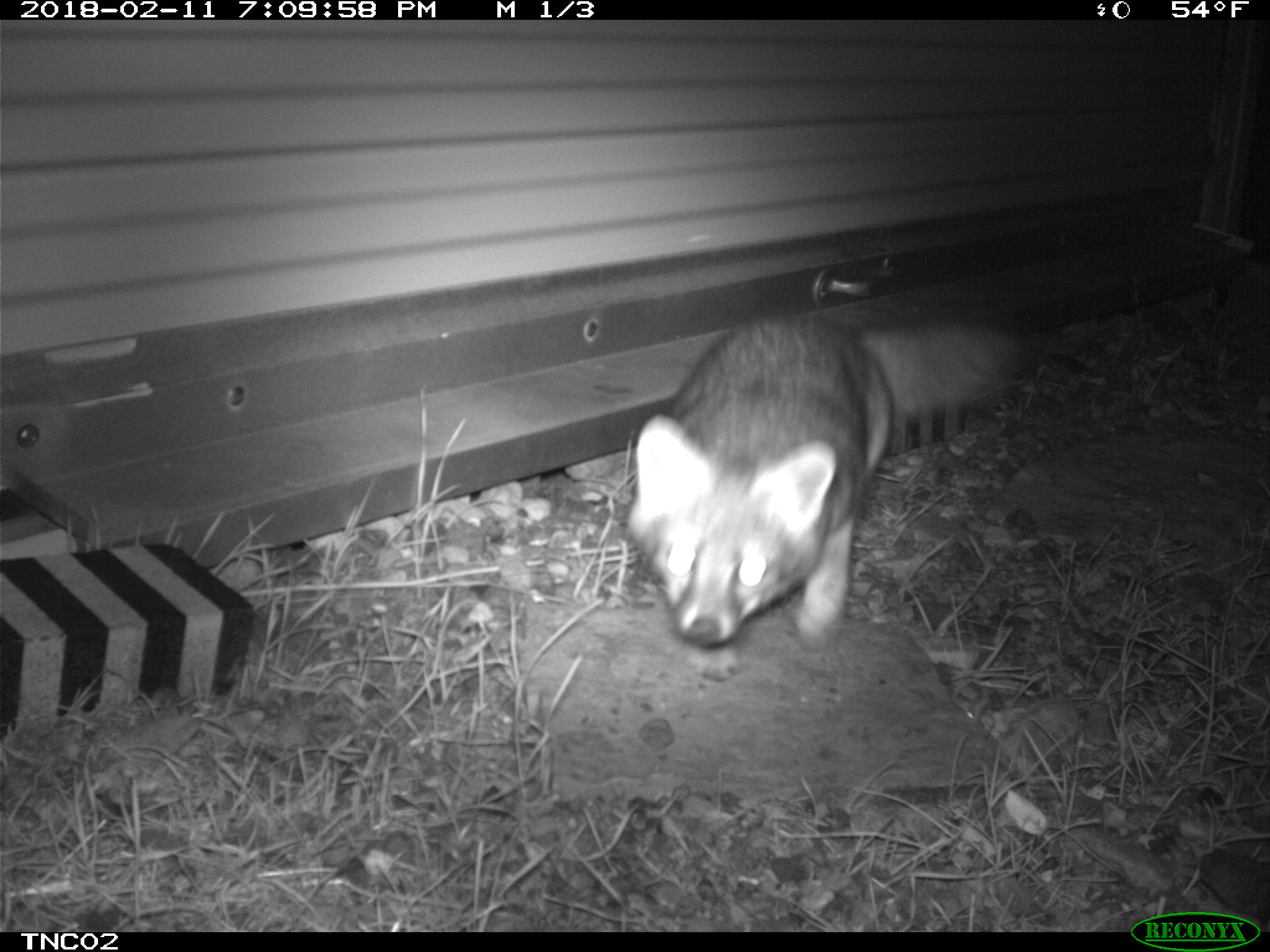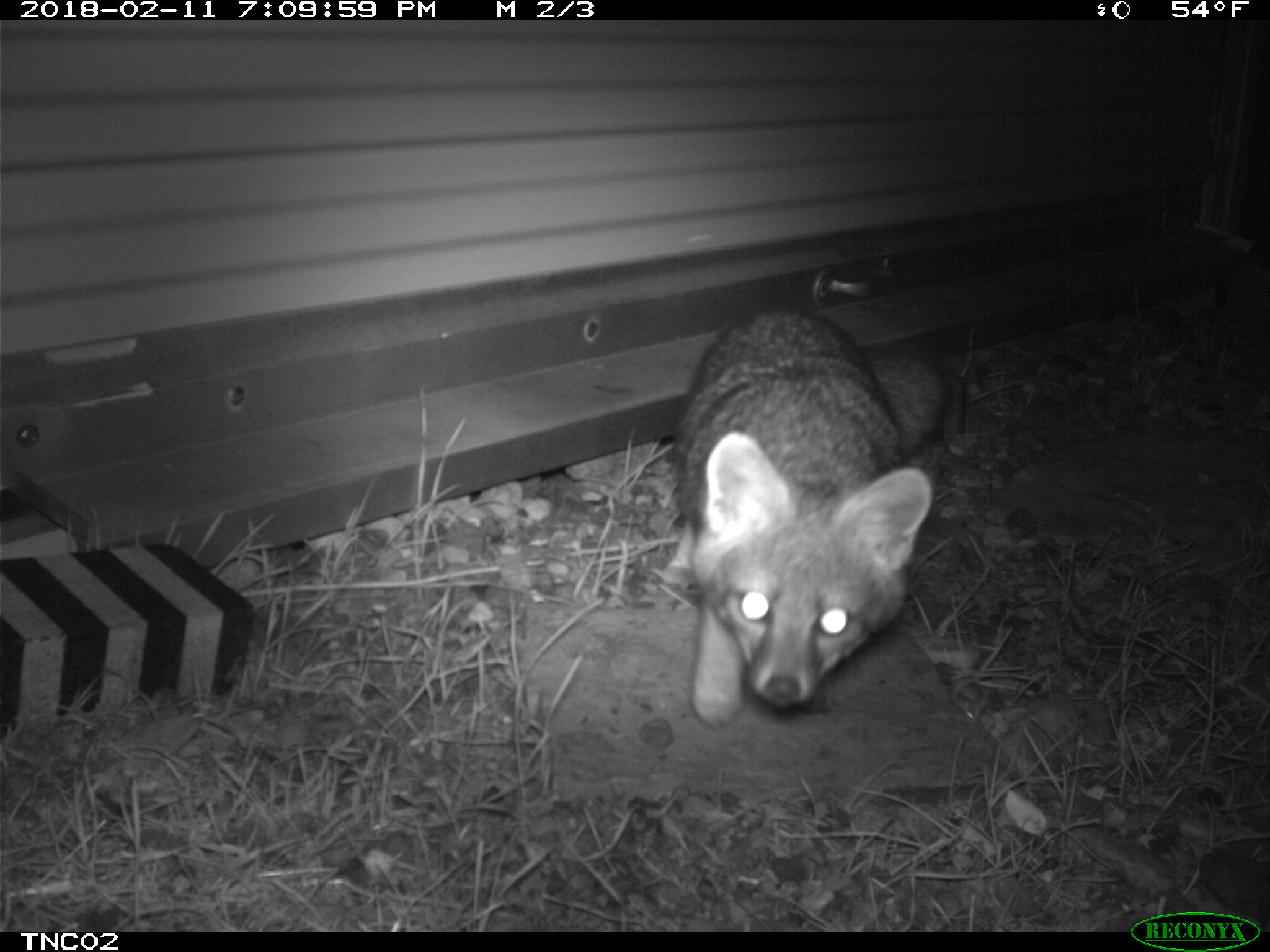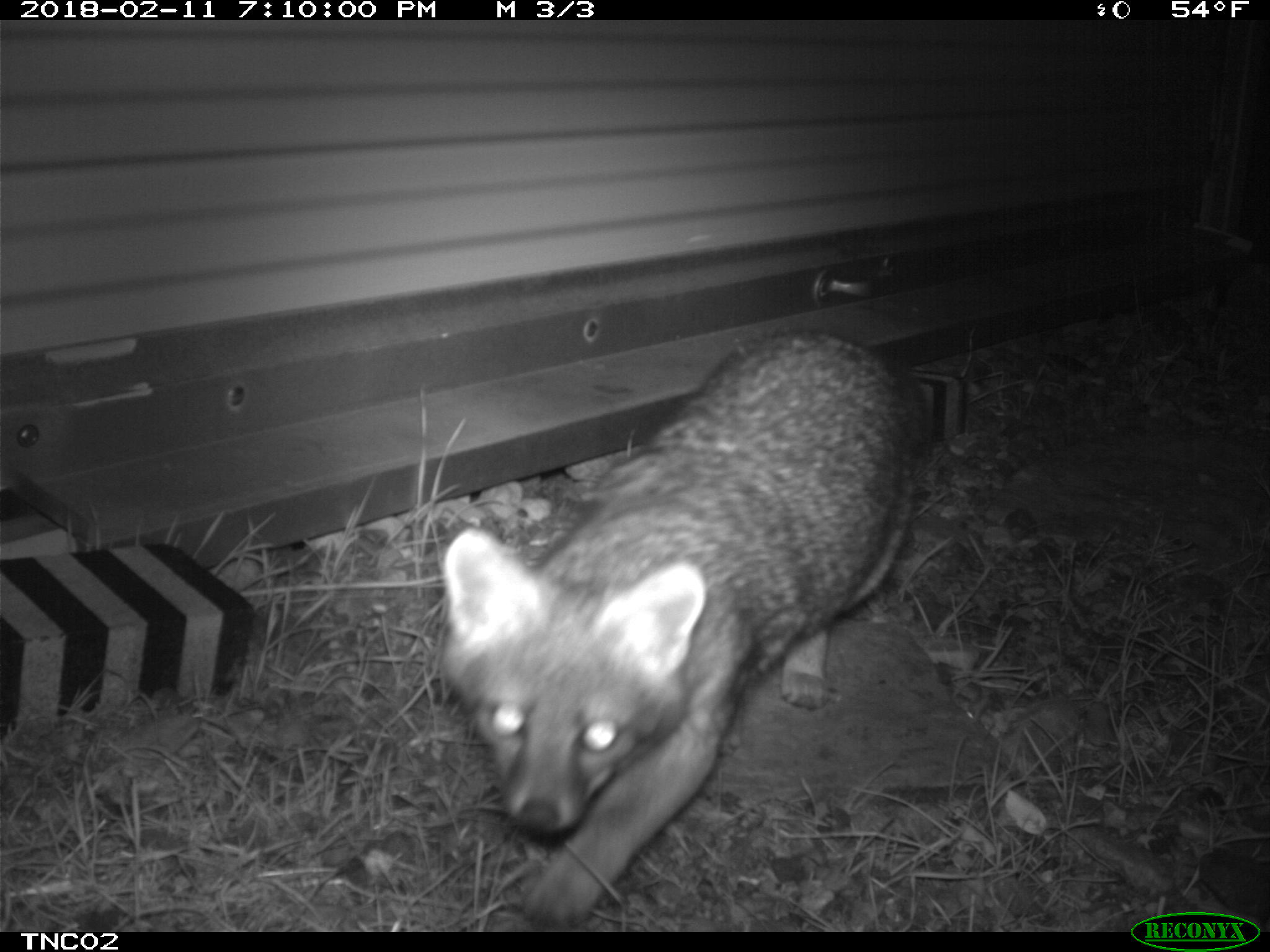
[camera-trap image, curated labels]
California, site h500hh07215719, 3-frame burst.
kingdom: Animalia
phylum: Chordata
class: Mammalia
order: Carnivora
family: Canidae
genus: Urocyon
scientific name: Urocyon littoralis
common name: island fox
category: fox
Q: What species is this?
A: Fox (island fox) (Urocyon littoralis).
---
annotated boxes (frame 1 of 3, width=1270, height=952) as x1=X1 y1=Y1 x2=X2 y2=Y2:
fox: x1=624 y1=306 x2=1033 y2=647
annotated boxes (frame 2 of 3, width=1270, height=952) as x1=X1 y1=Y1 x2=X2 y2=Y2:
fox: x1=661 y1=304 x2=950 y2=728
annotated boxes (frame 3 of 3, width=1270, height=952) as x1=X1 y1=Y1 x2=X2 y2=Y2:
fox: x1=440 y1=329 x2=916 y2=932